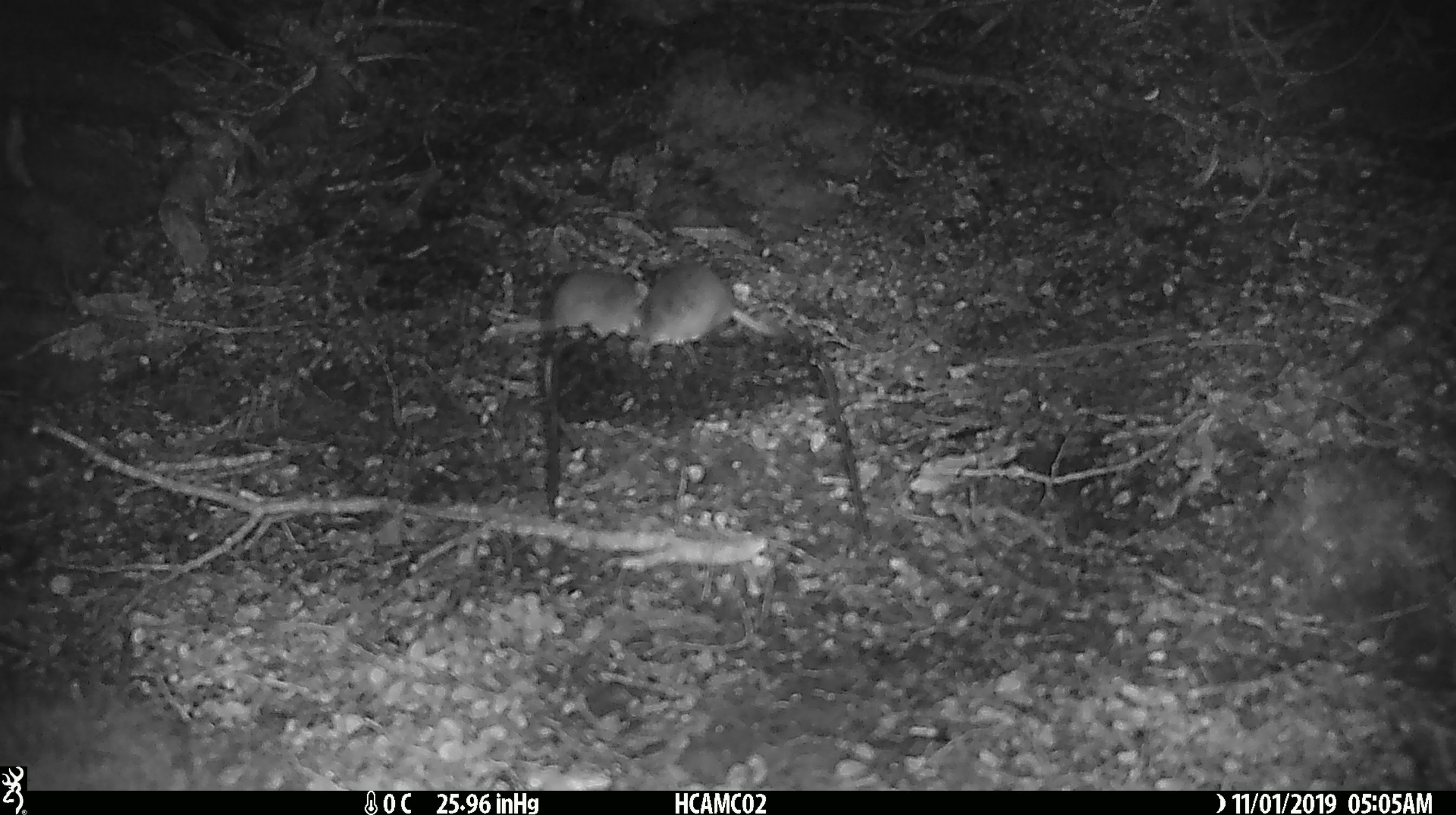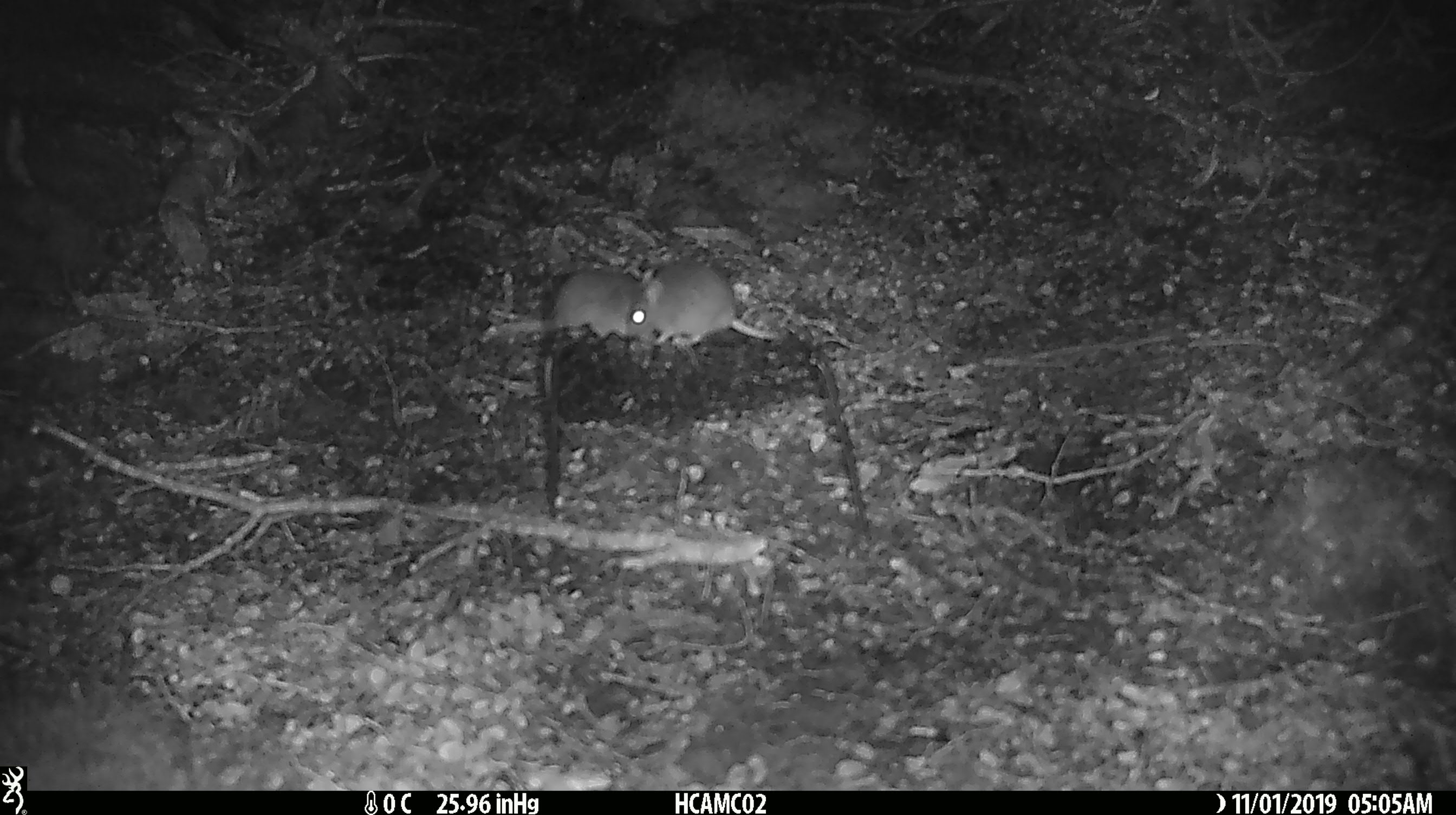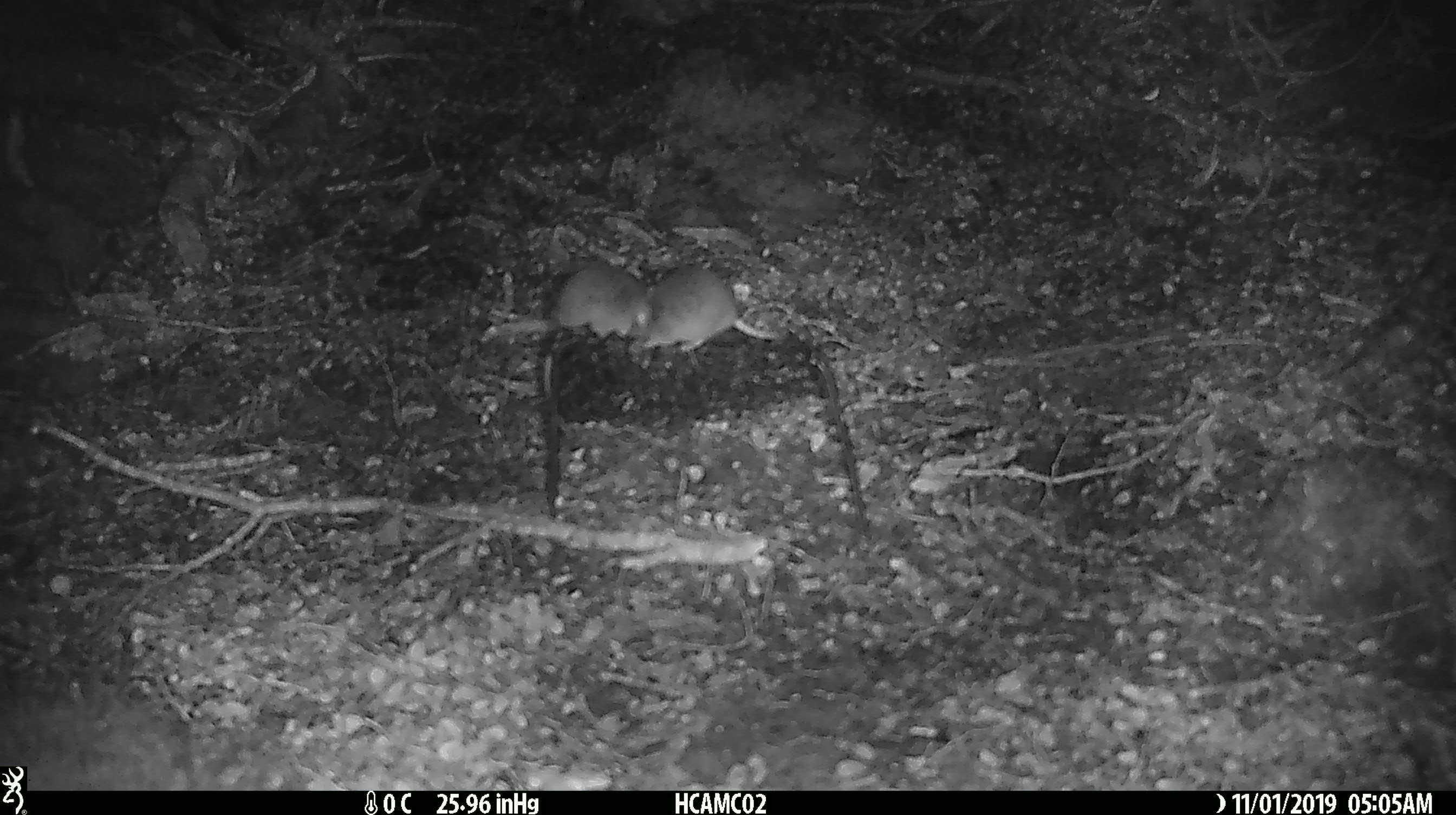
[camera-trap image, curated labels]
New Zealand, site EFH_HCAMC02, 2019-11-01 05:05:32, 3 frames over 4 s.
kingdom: Animalia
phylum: Chordata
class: Mammalia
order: Rodentia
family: Muridae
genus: Mus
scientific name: Mus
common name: mouse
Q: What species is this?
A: Mouse (Mus).